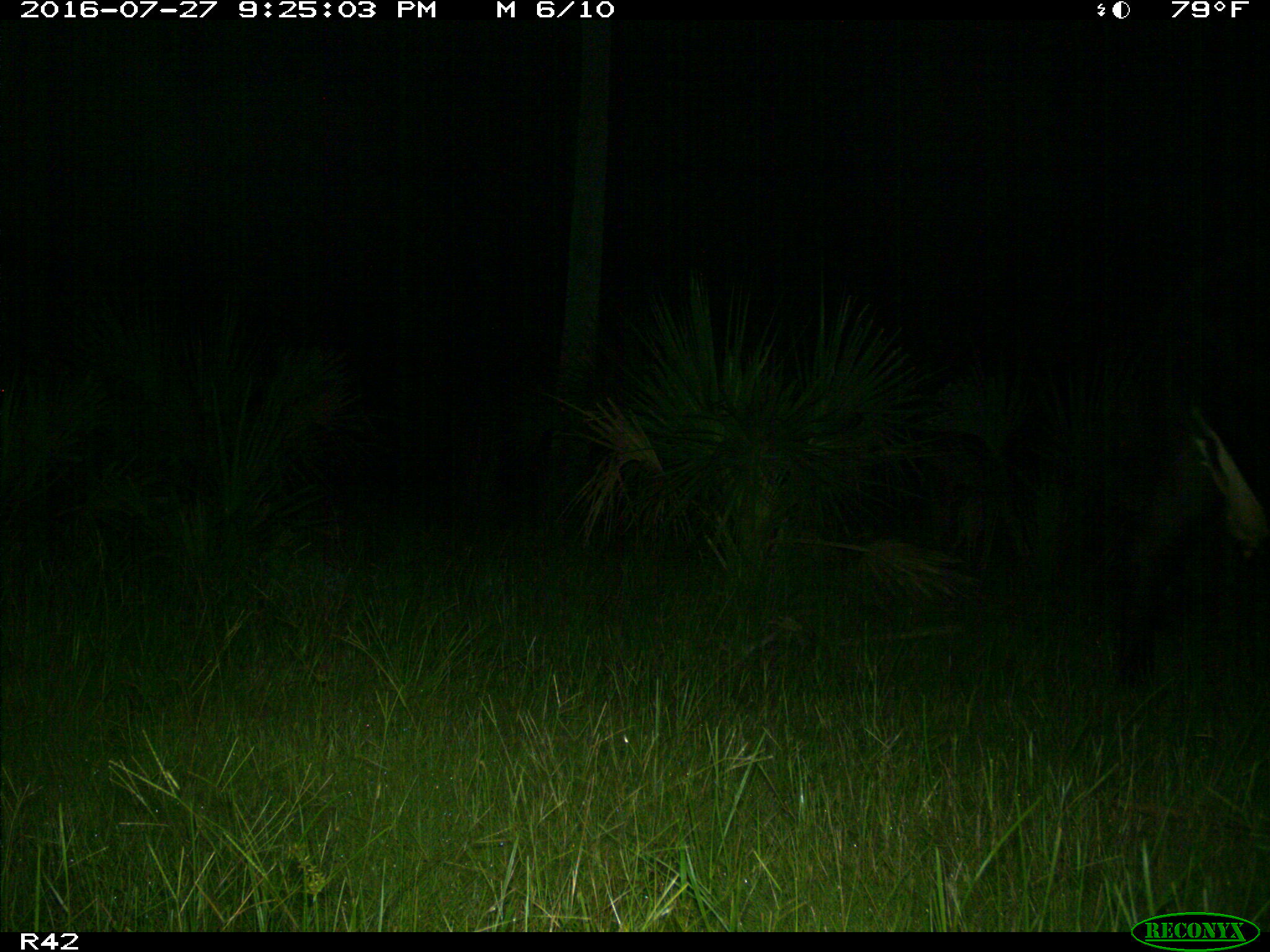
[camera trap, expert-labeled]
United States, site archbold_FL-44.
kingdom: Animalia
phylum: Chordata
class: Mammalia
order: Artiodactyla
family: Bovidae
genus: Bos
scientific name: Bos taurus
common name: domestic cow